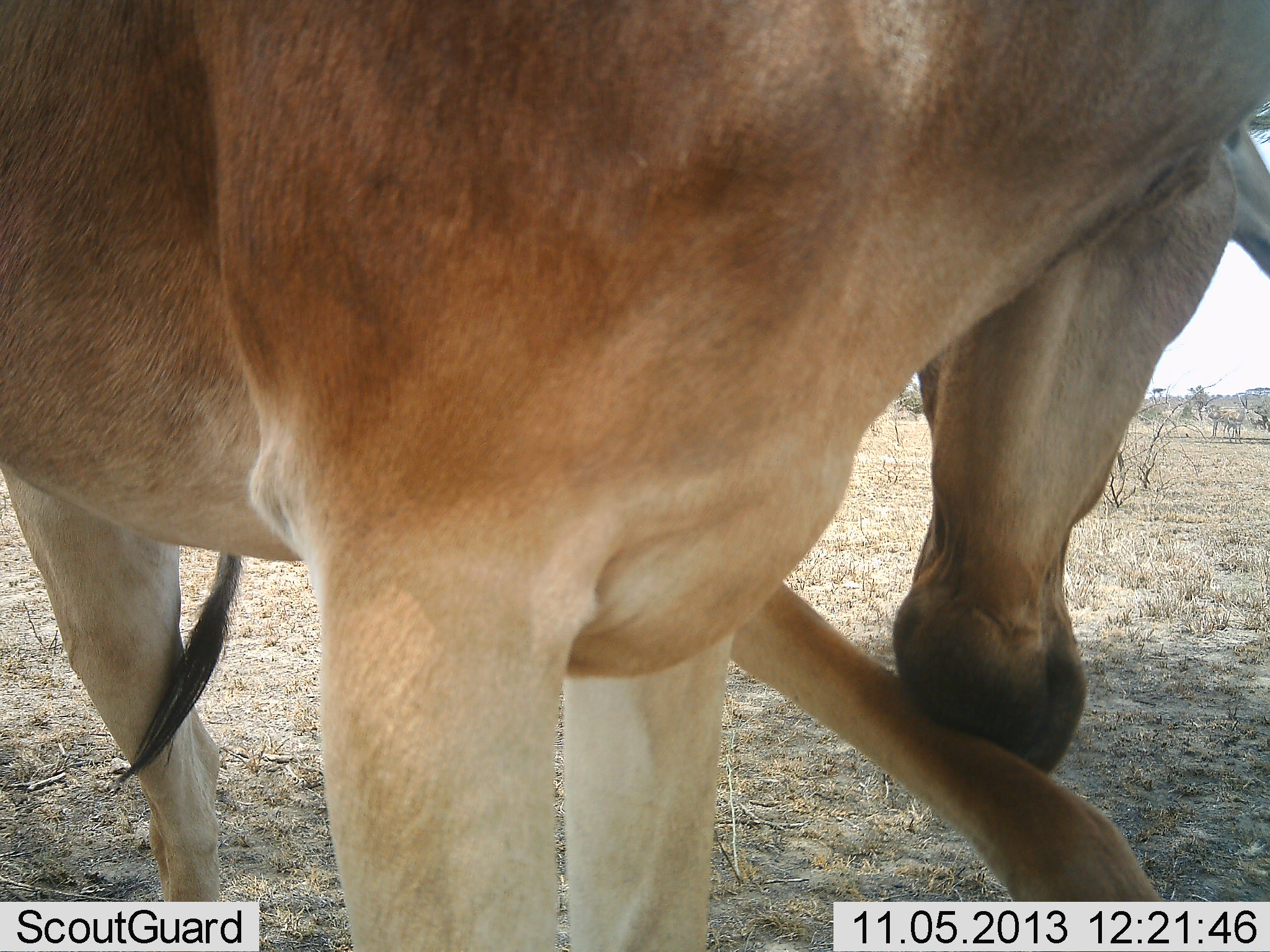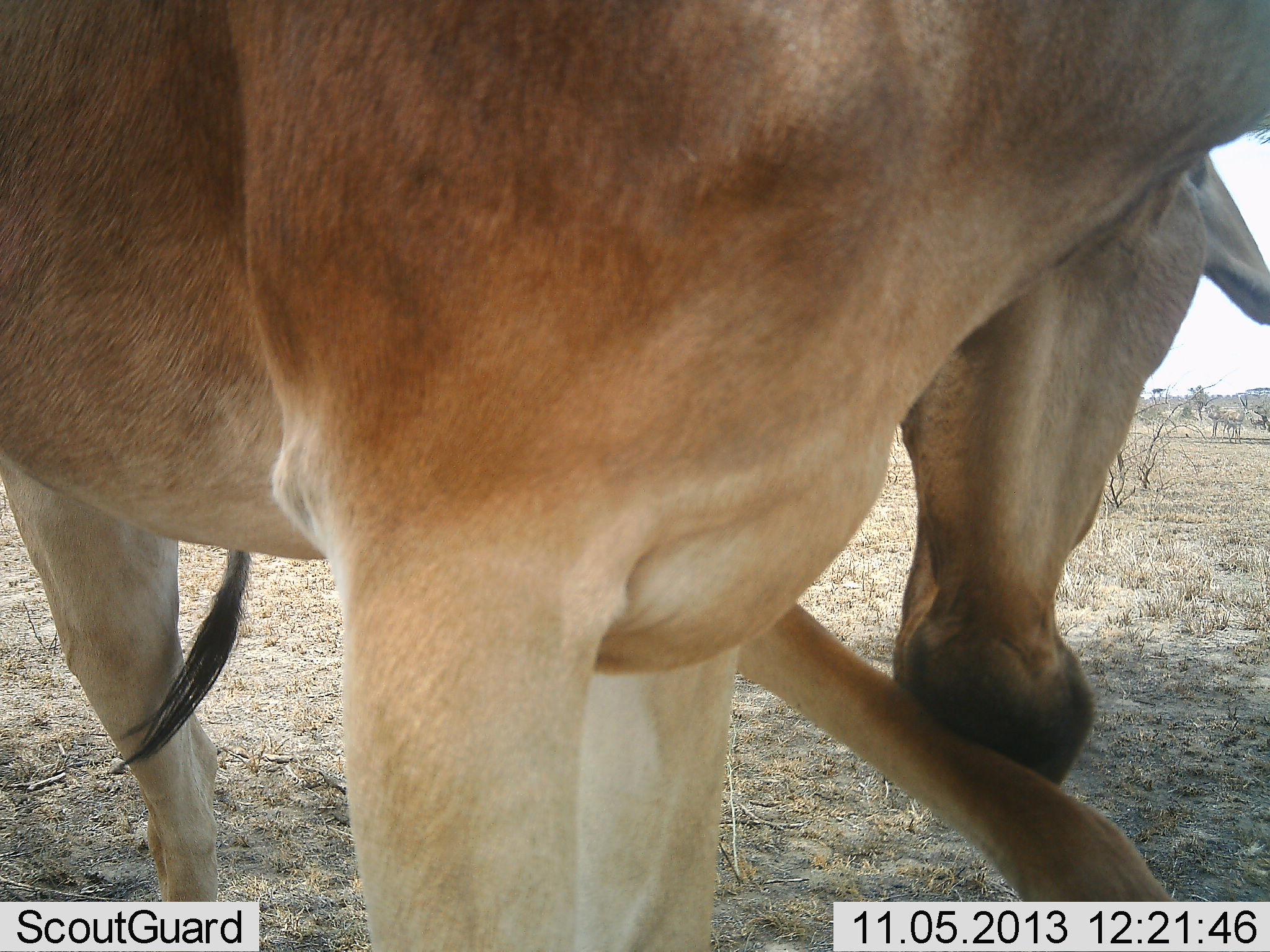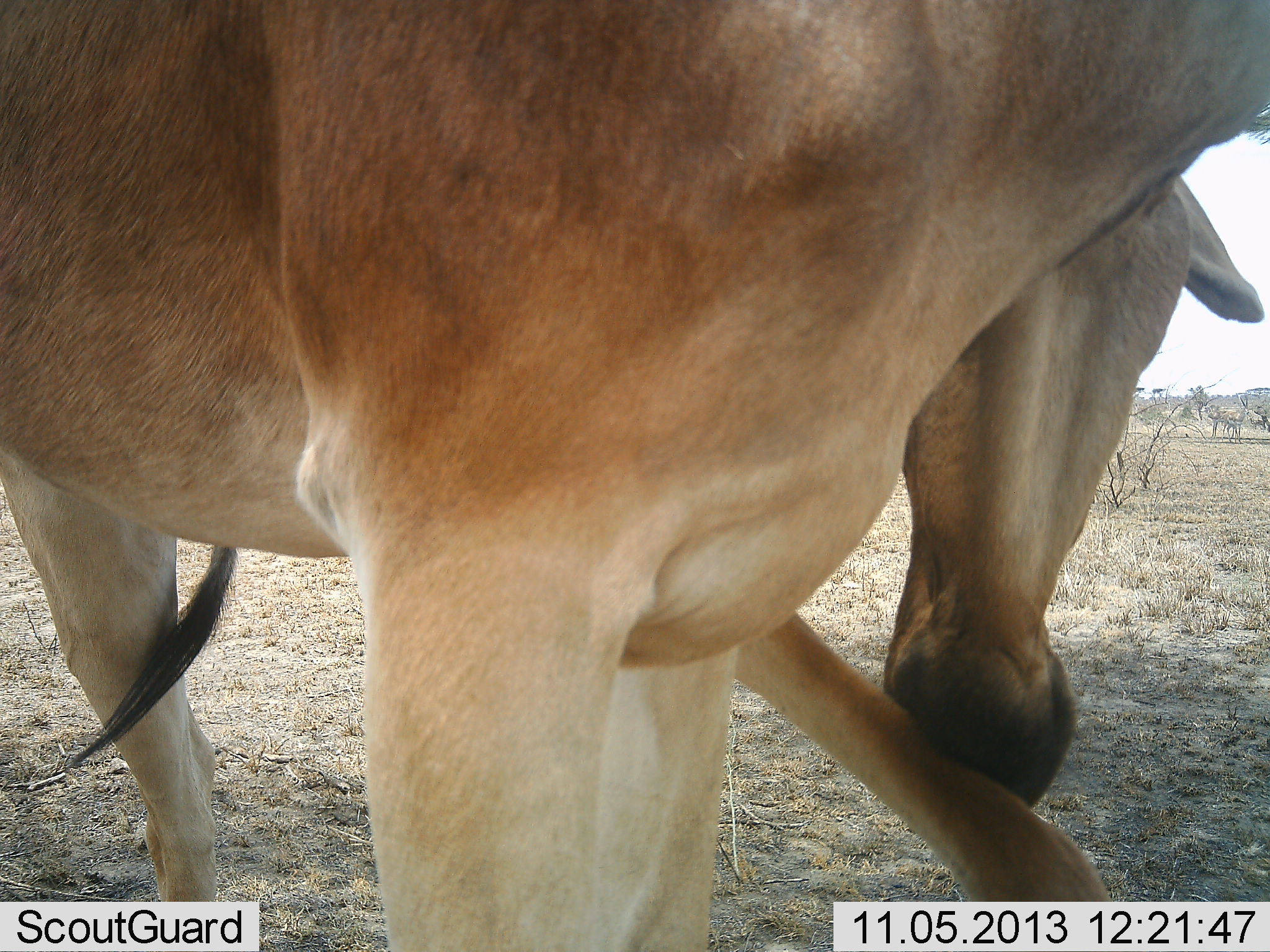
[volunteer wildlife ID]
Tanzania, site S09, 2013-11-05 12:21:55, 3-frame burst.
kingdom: Animalia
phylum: Chordata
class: Mammalia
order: Artiodactyla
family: Bovidae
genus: Alcelaphus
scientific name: Alcelaphus buselaphus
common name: hartebeest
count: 1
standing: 80%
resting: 0%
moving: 10%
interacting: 20%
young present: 0%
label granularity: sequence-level